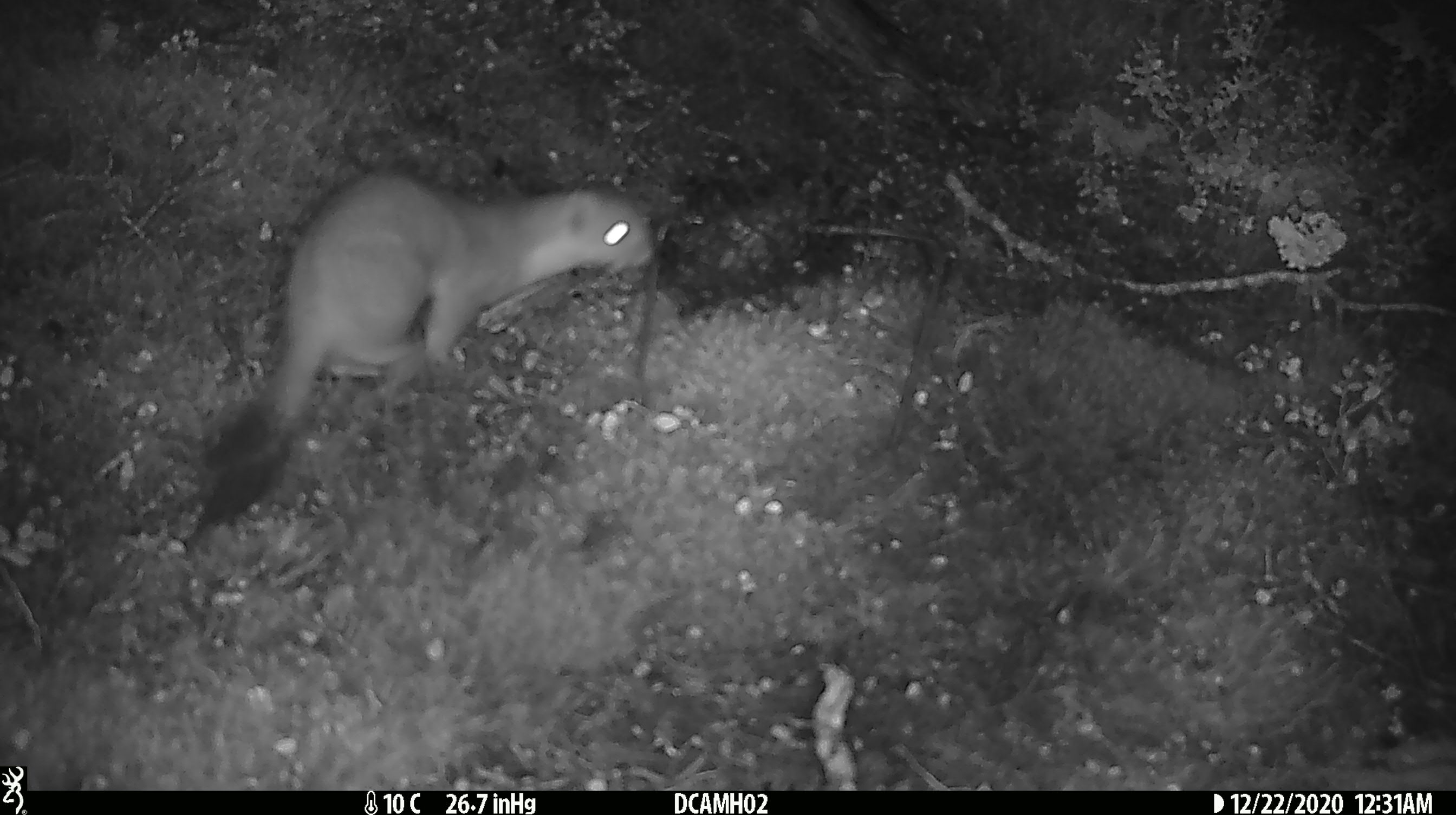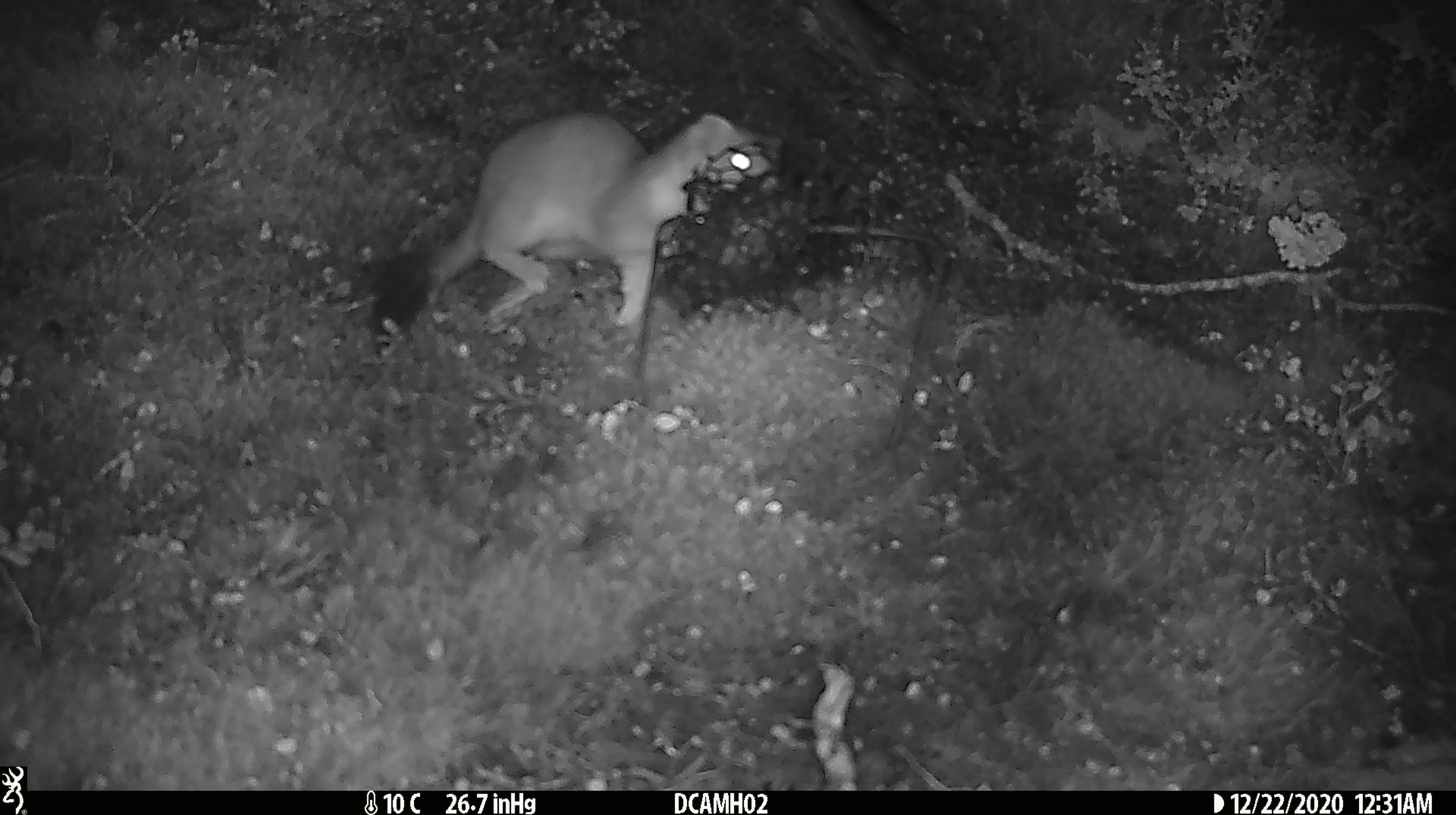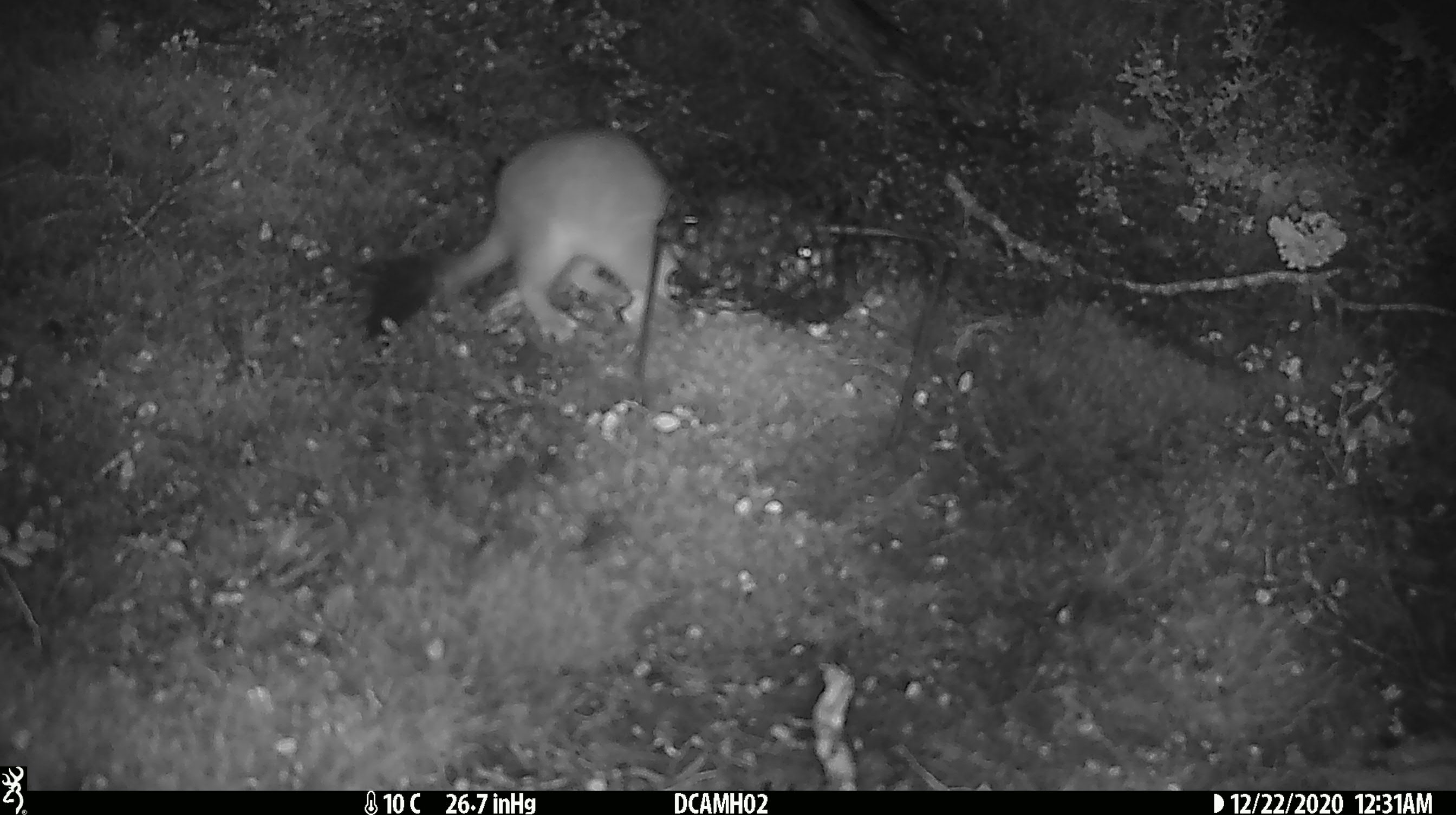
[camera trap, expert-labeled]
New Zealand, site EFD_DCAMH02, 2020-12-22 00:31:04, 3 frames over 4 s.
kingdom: Animalia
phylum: Chordata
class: Mammalia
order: Carnivora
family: Mustelidae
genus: Mustela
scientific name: Mustela erminea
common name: stoat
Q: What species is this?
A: Stoat (Mustela erminea).